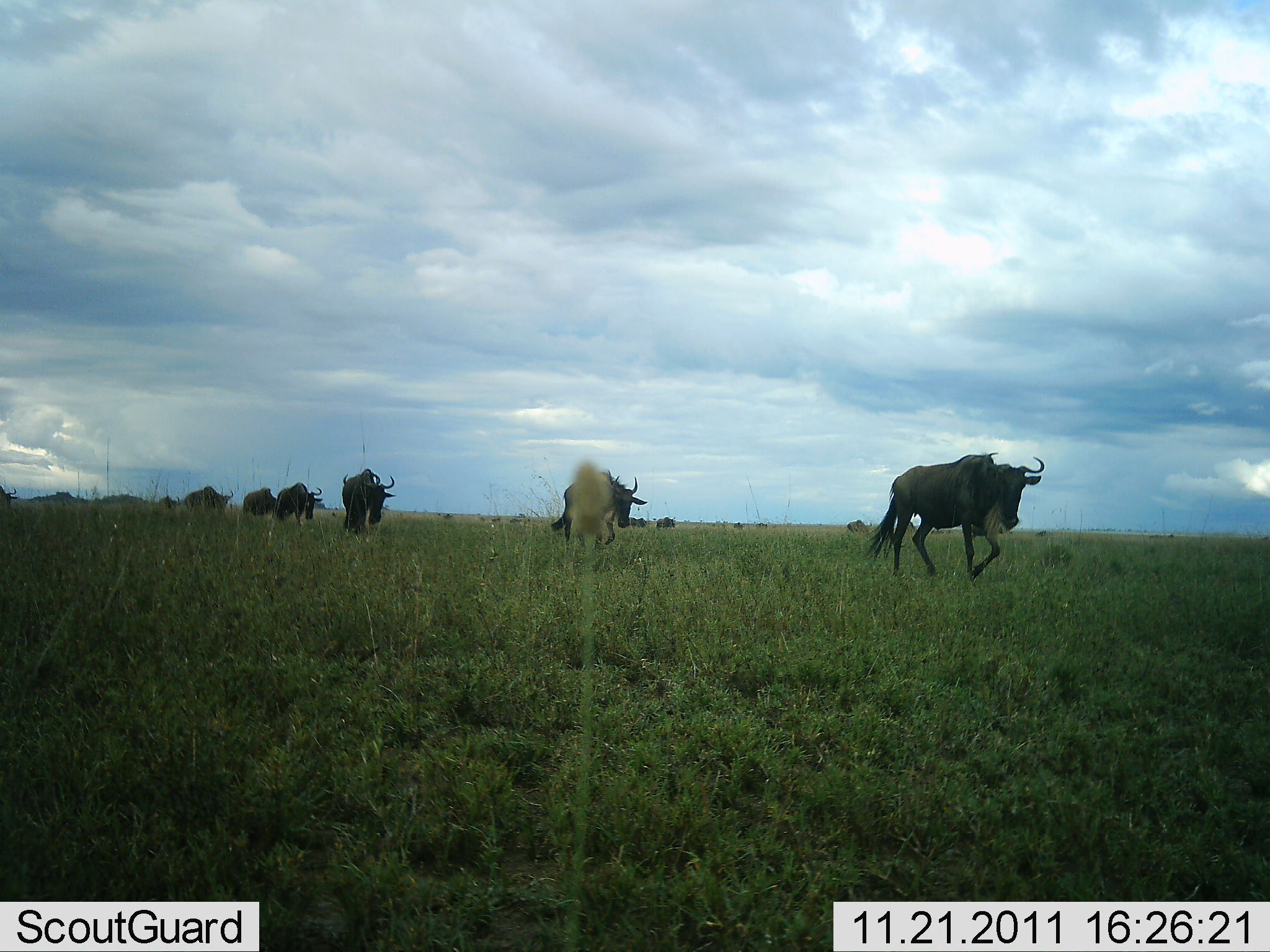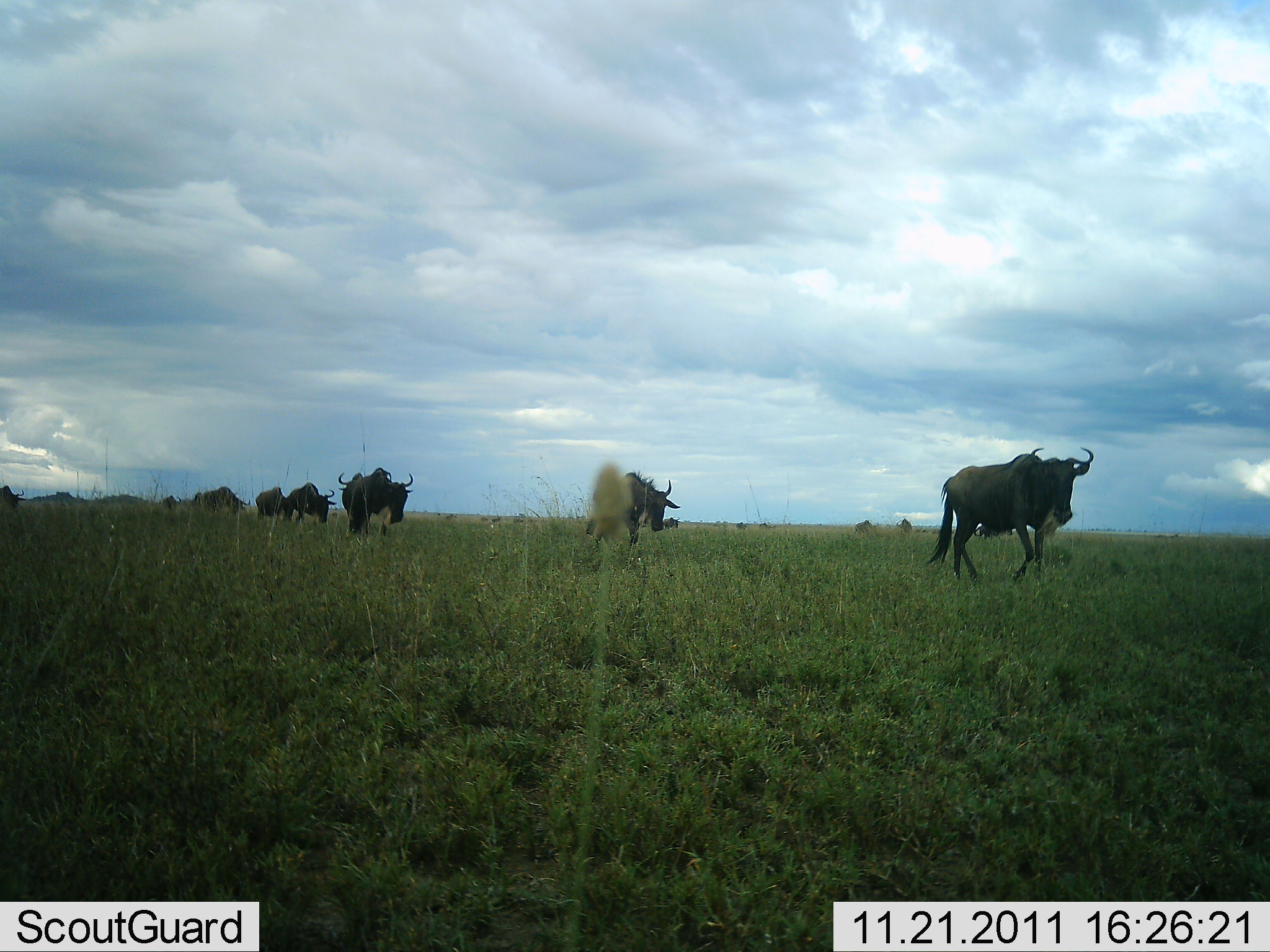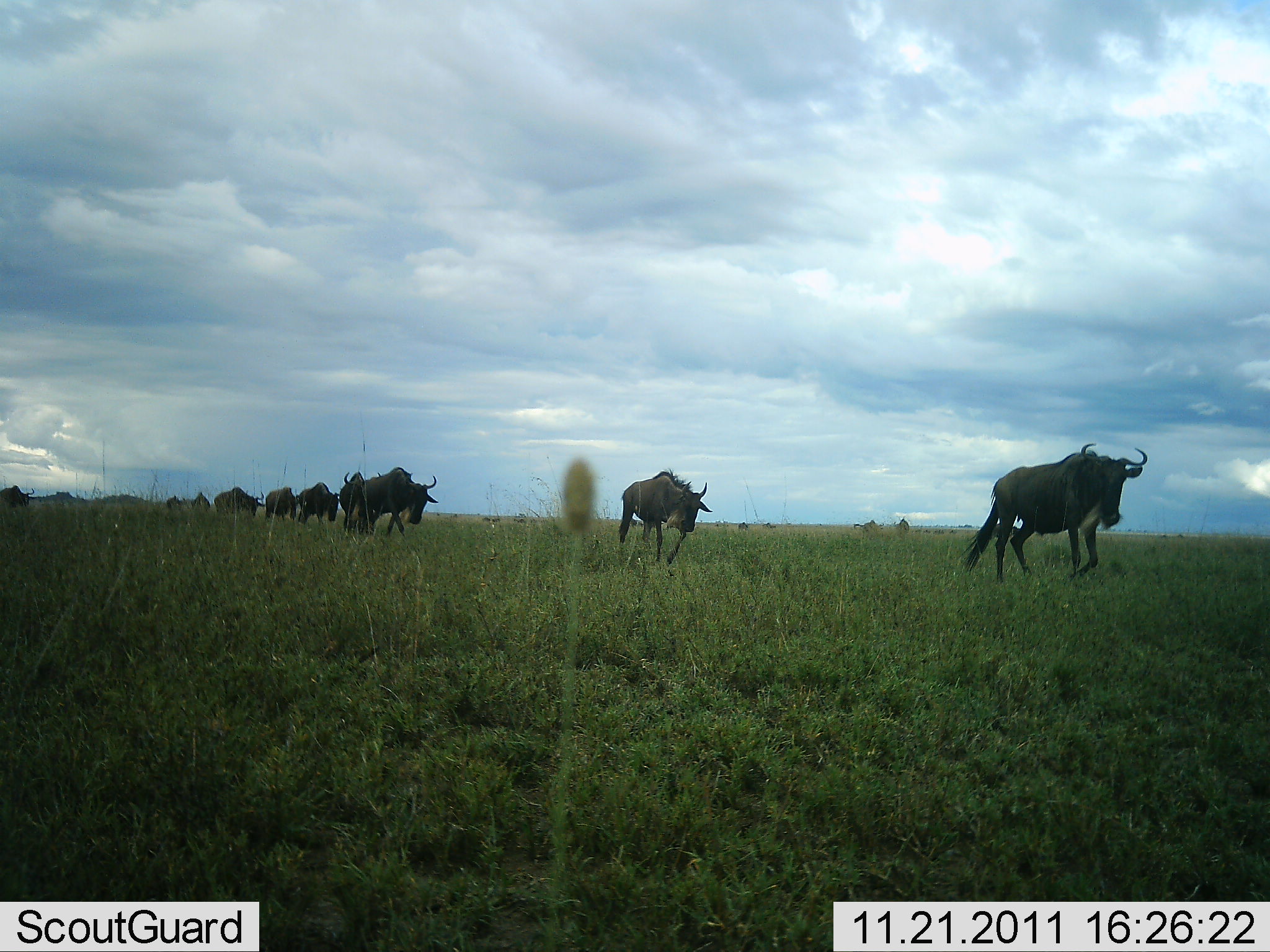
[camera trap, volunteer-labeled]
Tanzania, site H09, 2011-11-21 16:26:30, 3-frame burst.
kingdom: Animalia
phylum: Chordata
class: Mammalia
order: Artiodactyla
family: Bovidae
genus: Connochaetes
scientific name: Connochaetes taurinus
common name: blue wildebeest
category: wildebeest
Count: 10.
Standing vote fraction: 8%.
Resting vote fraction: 0%.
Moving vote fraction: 100%.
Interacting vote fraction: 0%.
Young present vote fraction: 0%.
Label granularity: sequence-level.